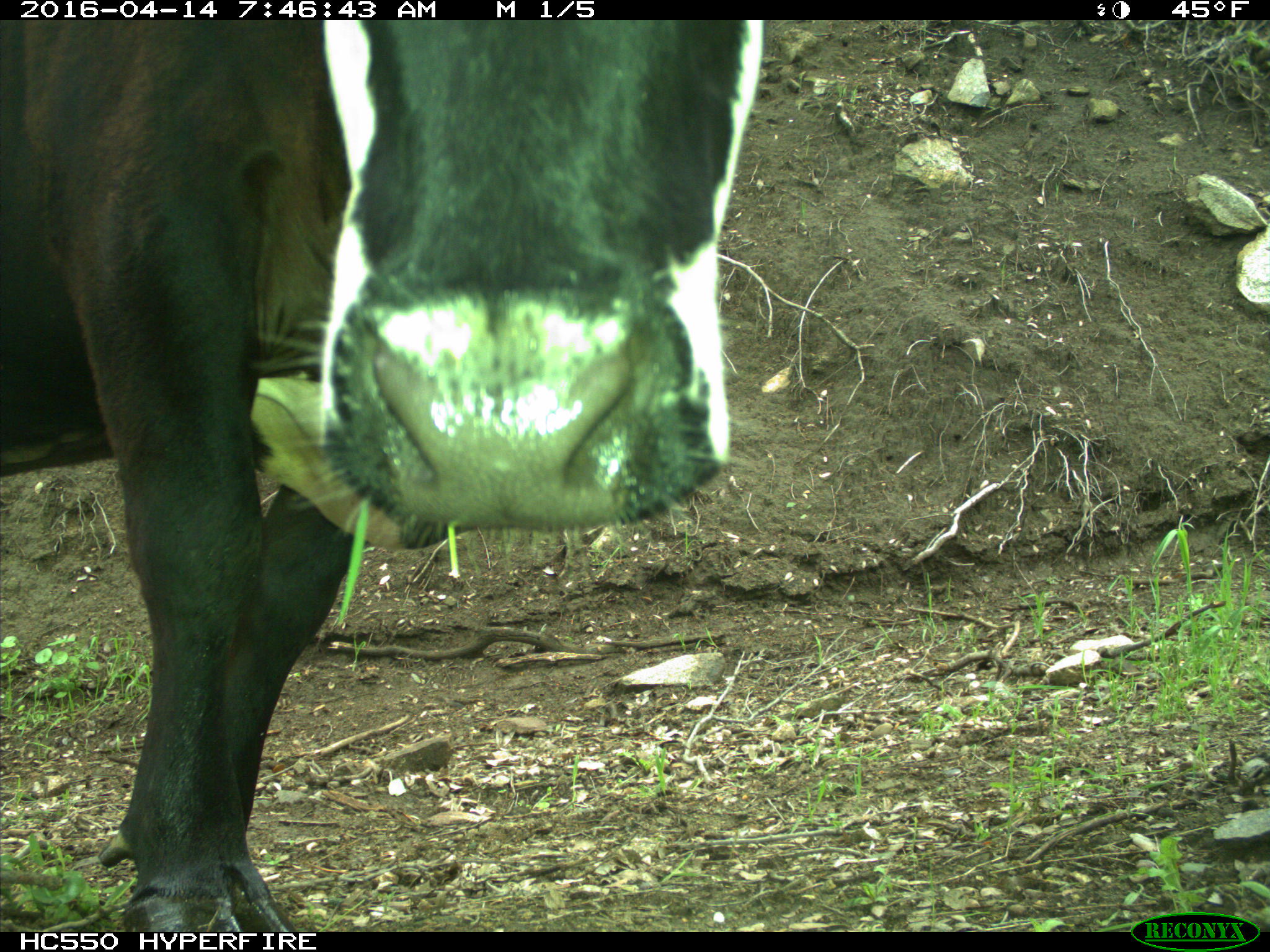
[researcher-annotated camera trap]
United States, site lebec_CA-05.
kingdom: Animalia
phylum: Chordata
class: Mammalia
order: Artiodactyla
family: Bovidae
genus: Bos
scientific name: Bos taurus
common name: domestic cow